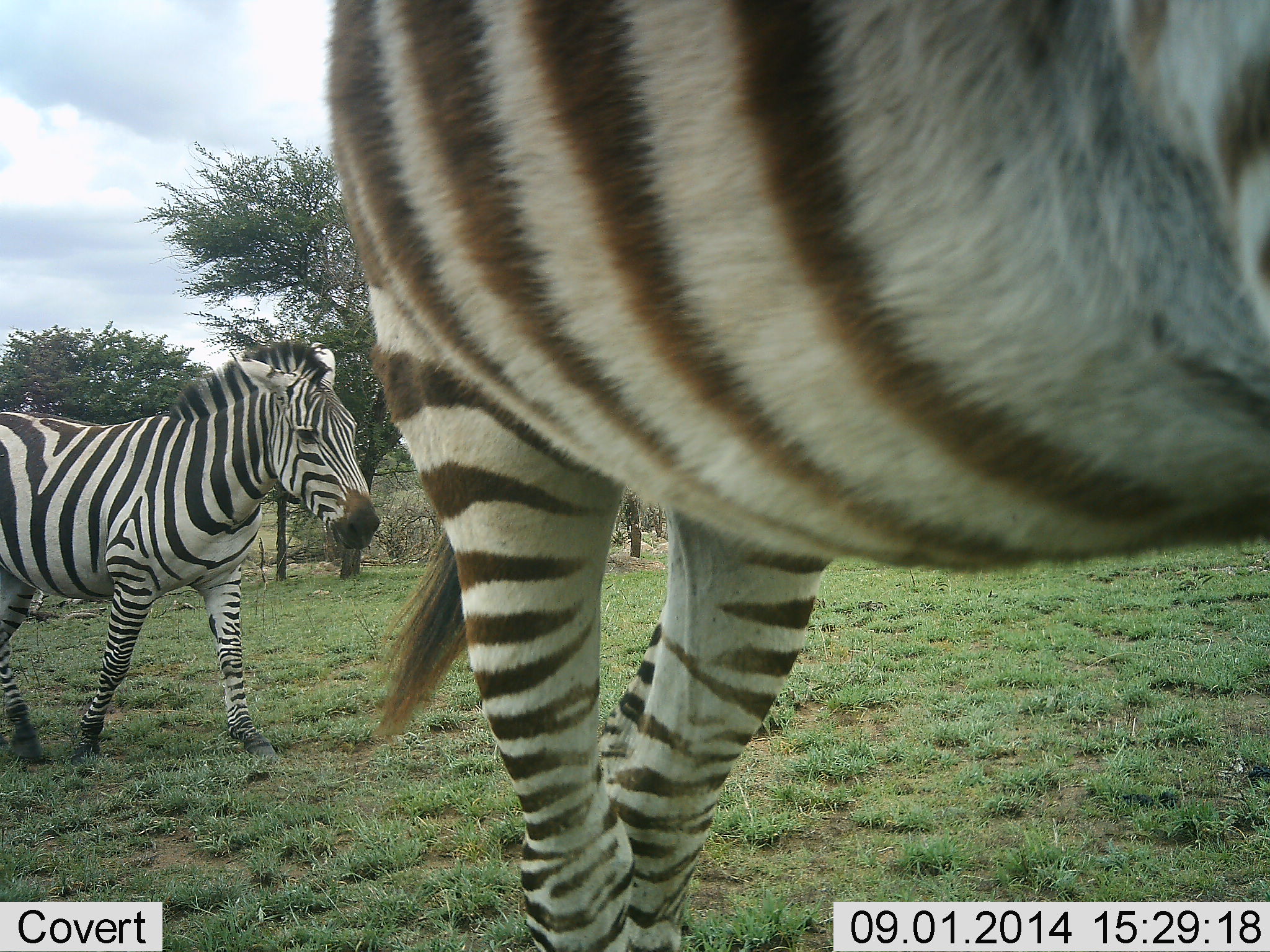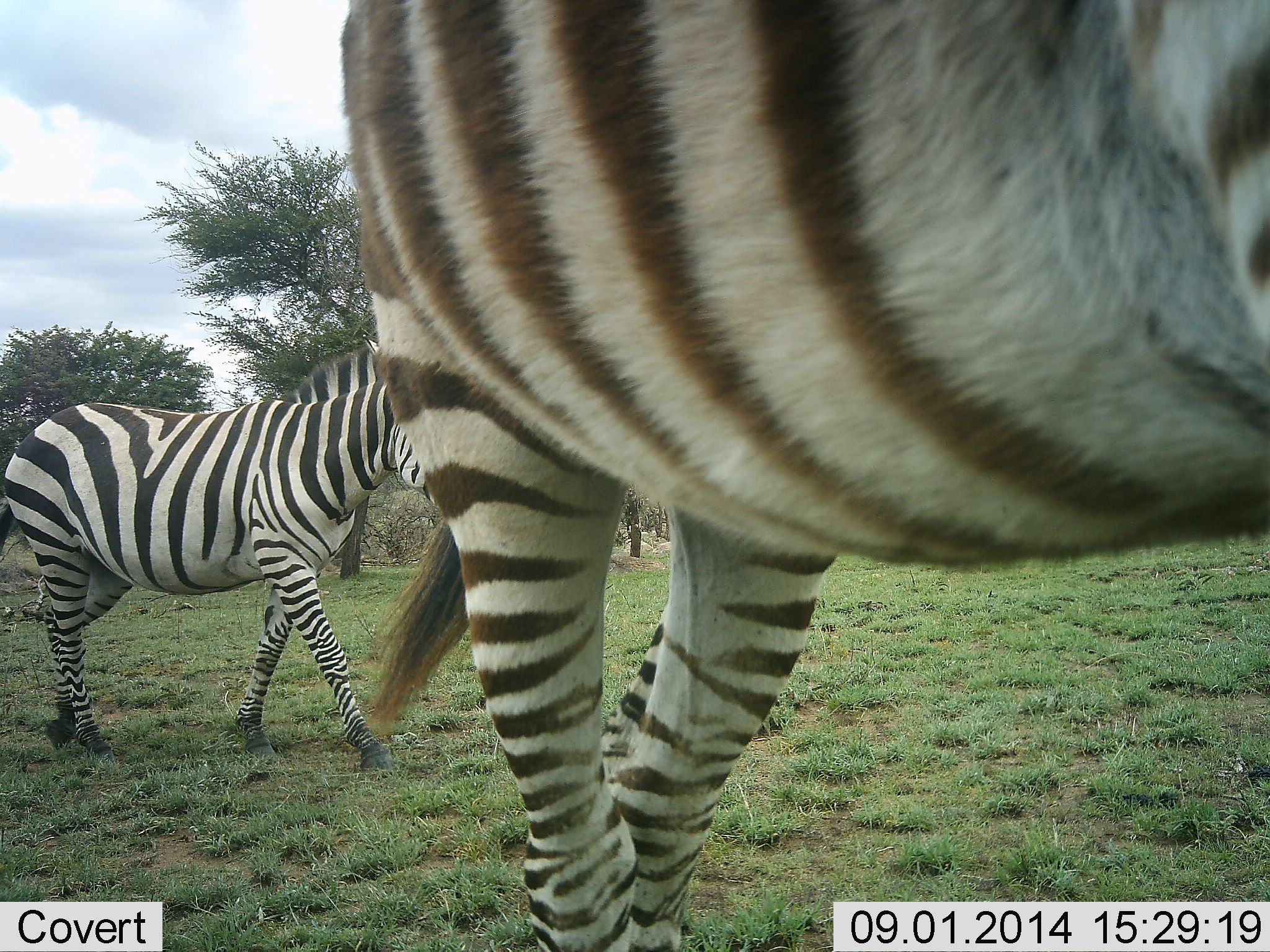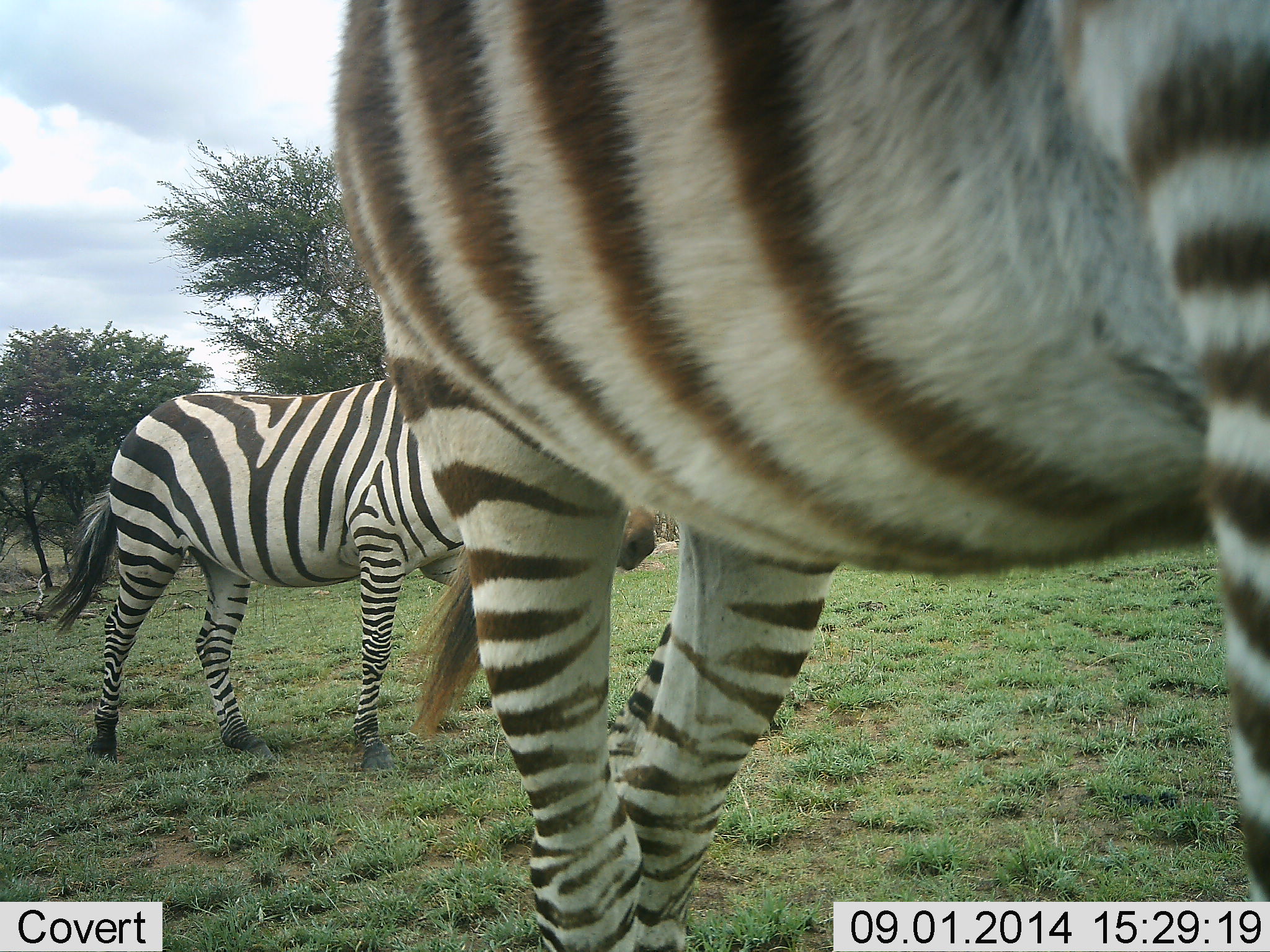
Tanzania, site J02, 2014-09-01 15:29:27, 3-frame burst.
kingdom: Animalia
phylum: Chordata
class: Mammalia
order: Perissodactyla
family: Equidae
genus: Equus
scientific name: Equus quagga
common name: plains zebra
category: zebra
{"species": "zebra (plains zebra) (Equus quagga)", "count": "2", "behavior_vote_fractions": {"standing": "60%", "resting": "0%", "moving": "80%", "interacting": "0%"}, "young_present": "0%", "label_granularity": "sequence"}